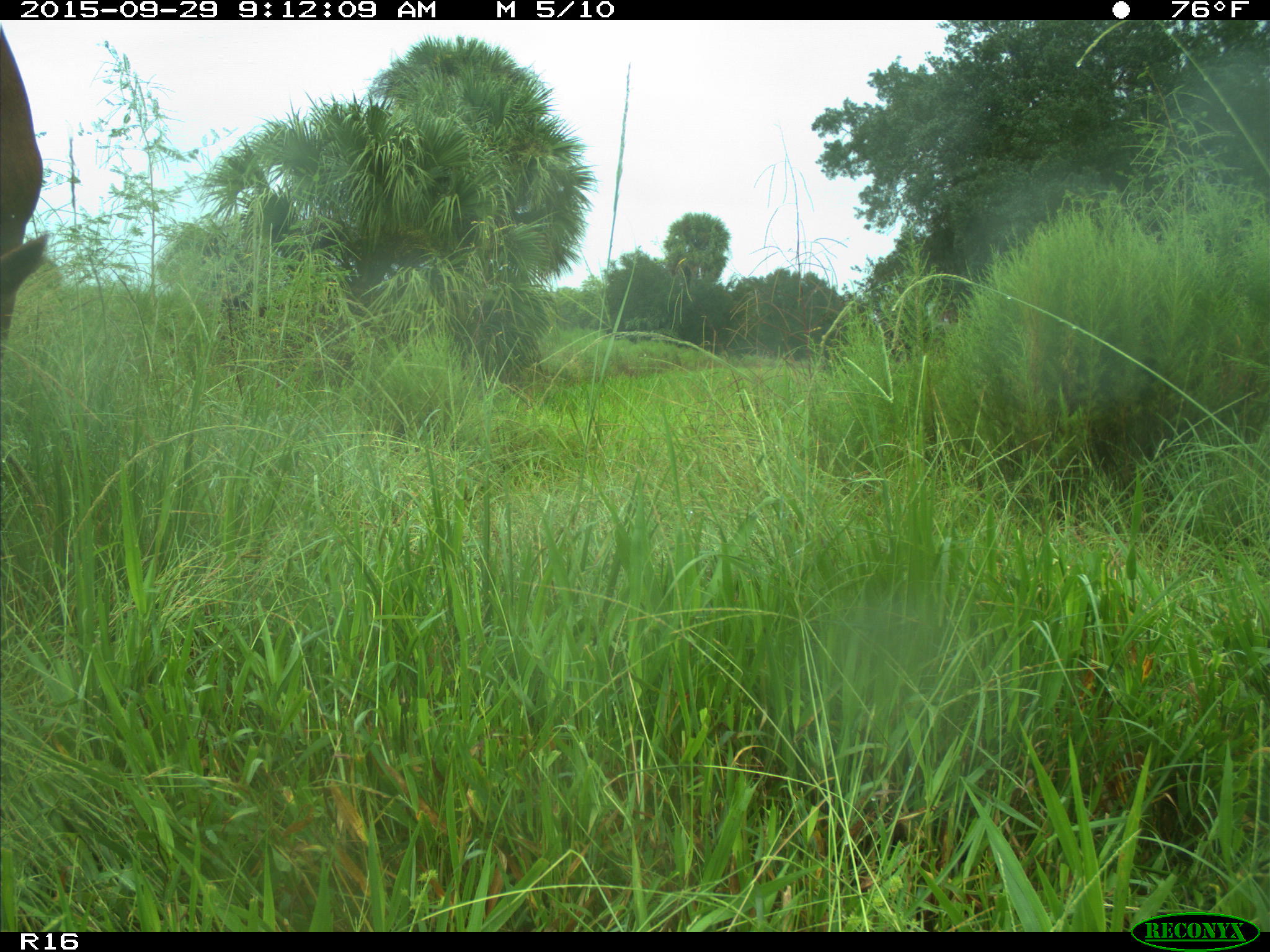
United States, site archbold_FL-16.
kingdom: Animalia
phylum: Chordata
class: Mammalia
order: Artiodactyla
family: Bovidae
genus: Bos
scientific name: Bos taurus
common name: domestic cow